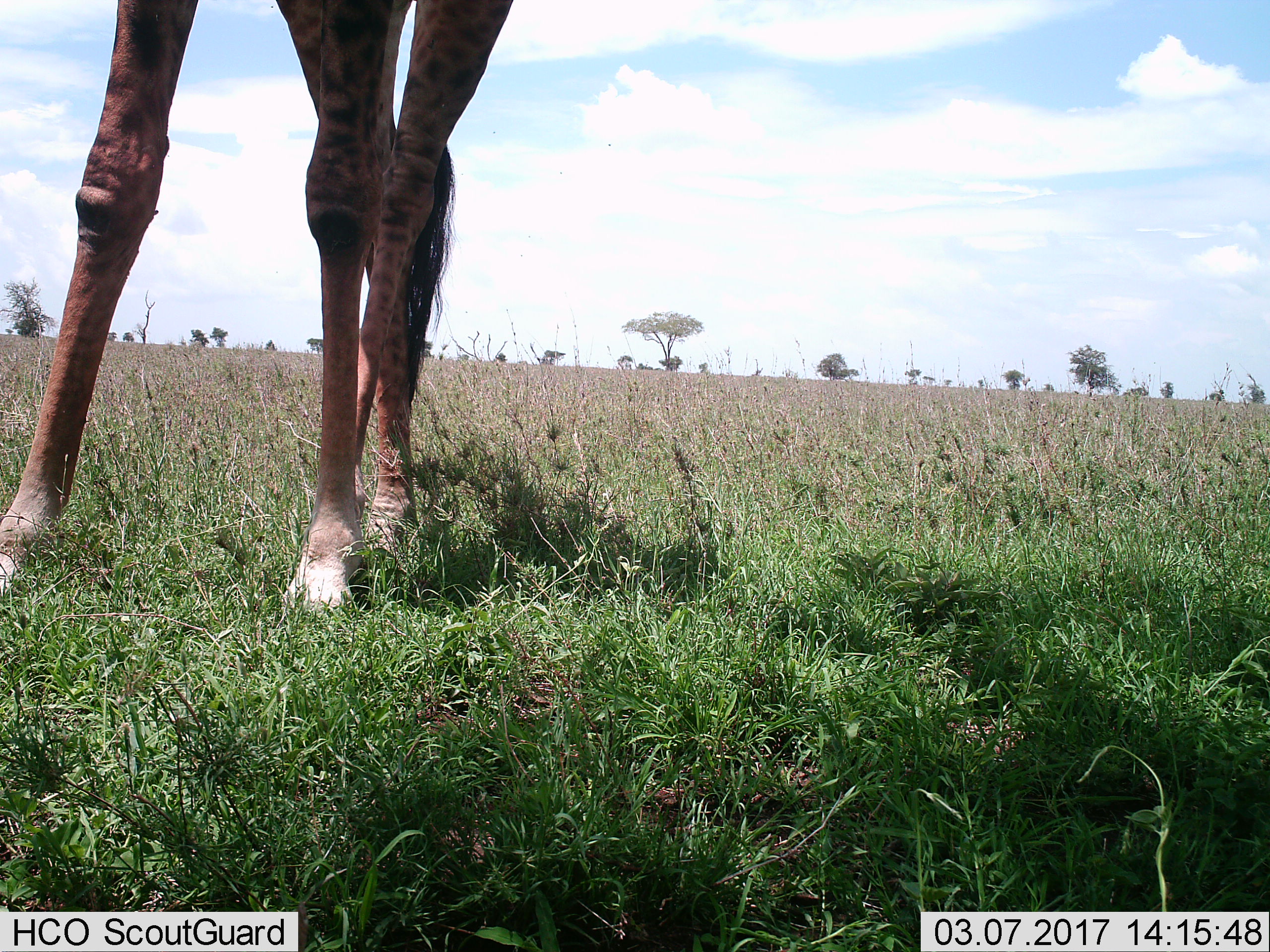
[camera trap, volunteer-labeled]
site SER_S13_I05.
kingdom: Animalia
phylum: Chordata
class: Mammalia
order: Artiodactyla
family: Giraffidae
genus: Giraffa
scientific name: Giraffa camelopardalis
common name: giraffe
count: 1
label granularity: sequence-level